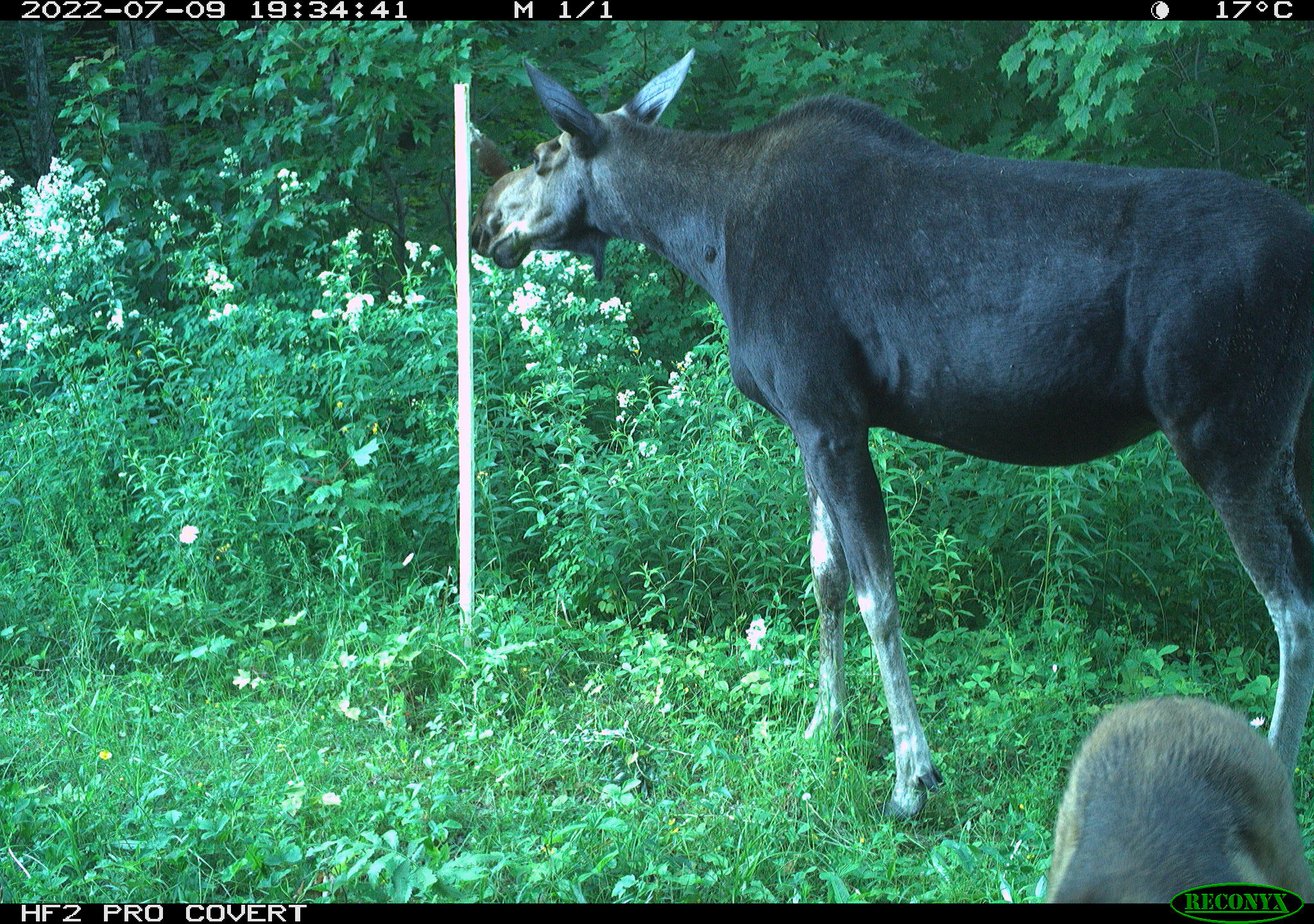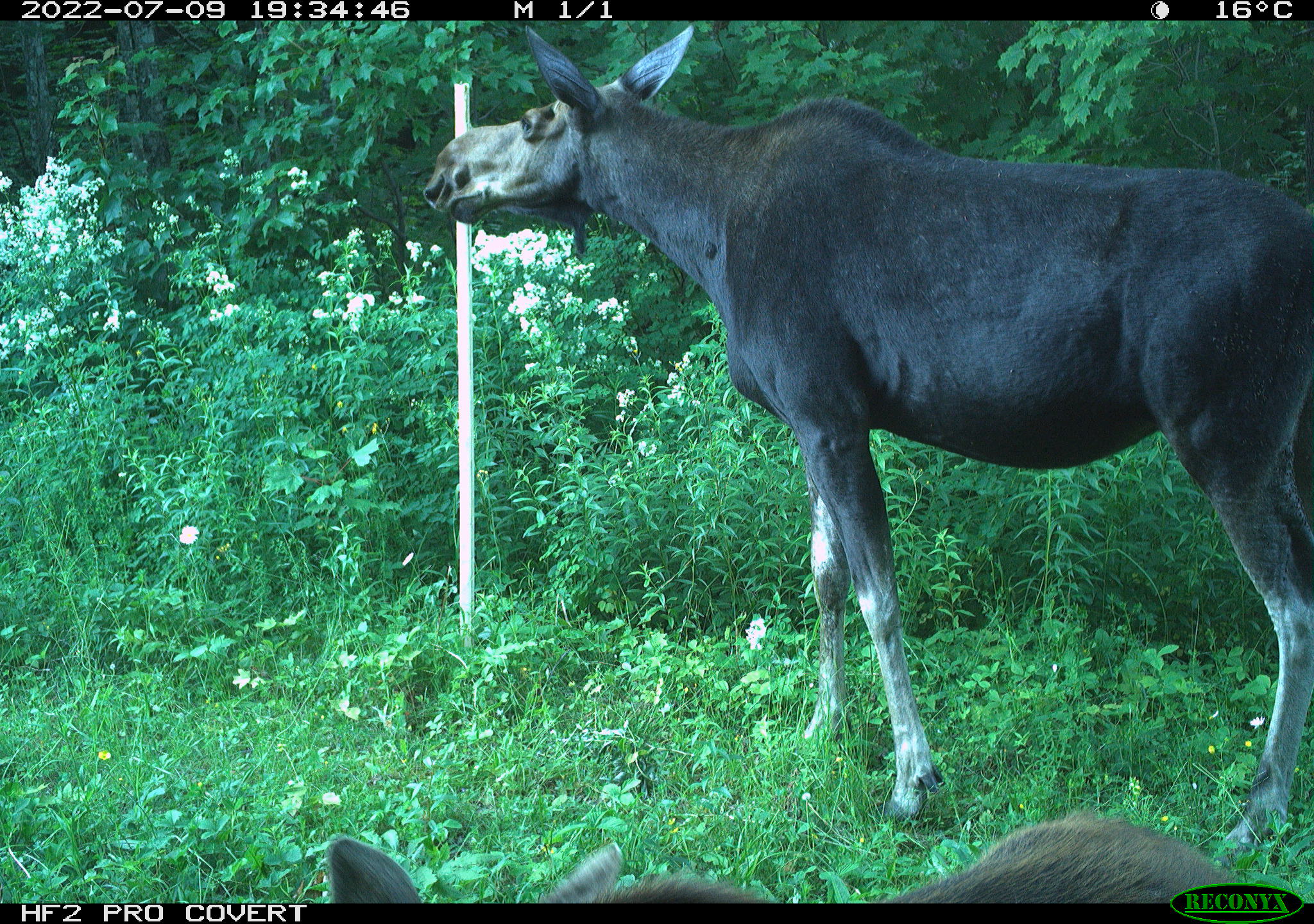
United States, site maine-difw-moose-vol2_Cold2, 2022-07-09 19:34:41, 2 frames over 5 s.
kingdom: Animalia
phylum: Chordata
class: Mammalia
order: Artiodactyla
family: Cervidae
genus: Alces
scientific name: Alces alces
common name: moose